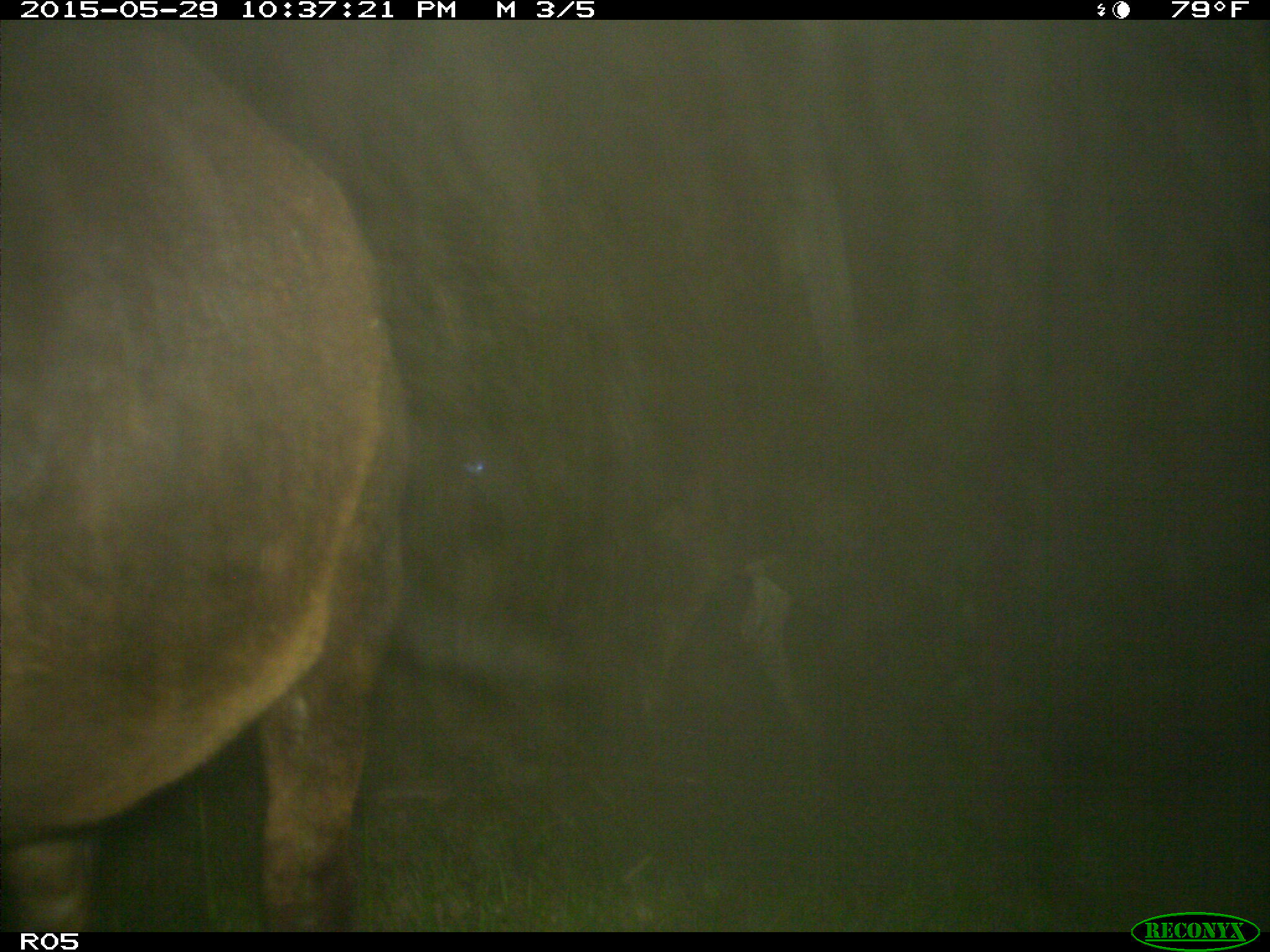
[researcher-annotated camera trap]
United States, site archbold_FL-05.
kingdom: Animalia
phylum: Chordata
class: Mammalia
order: Artiodactyla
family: Bovidae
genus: Bos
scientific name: Bos taurus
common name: domestic cow